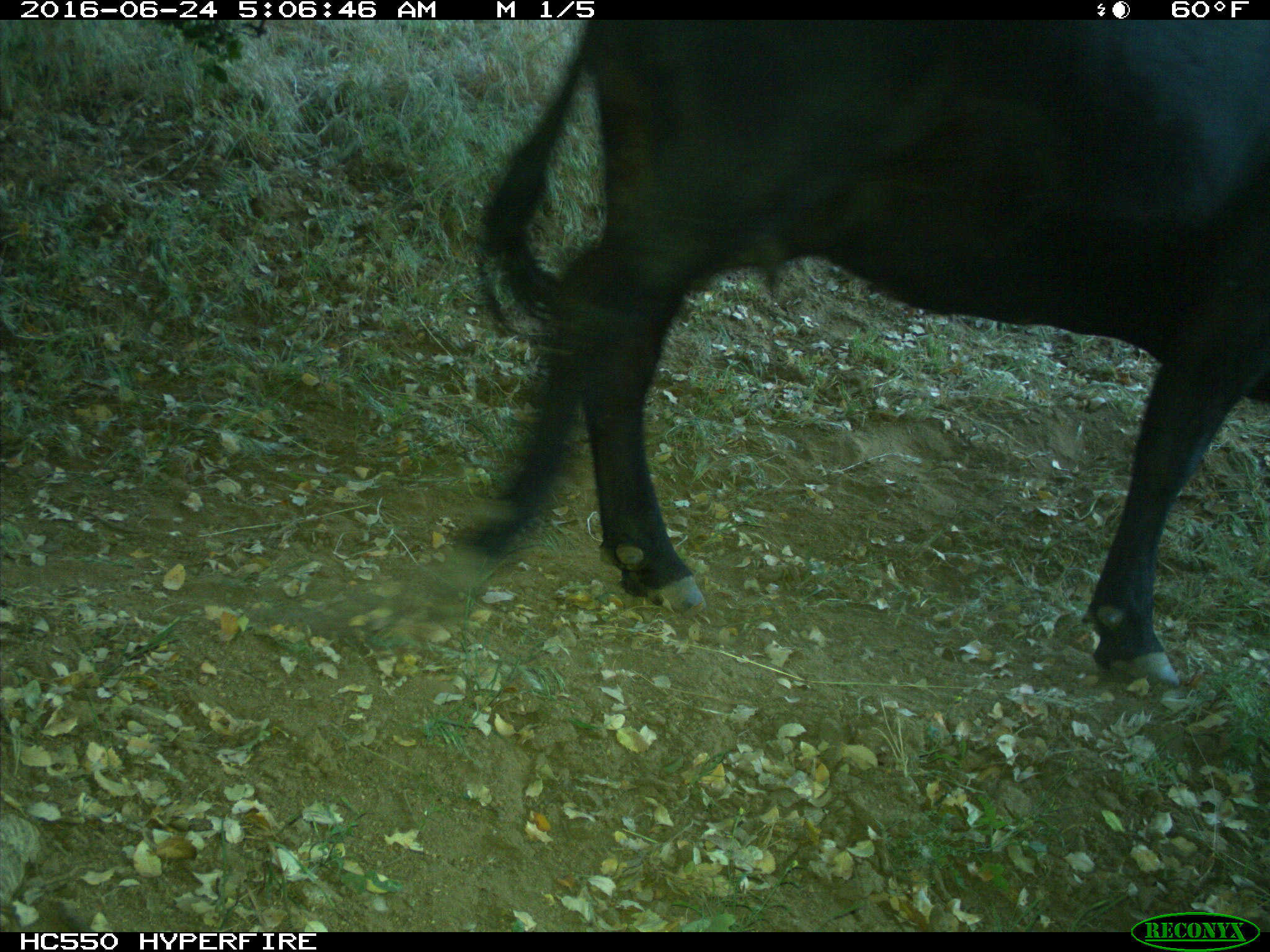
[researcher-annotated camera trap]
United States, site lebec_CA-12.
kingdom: Animalia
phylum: Chordata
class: Mammalia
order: Artiodactyla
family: Bovidae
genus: Bos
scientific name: Bos taurus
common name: domestic cow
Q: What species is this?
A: Bos taurus (domestic cow).